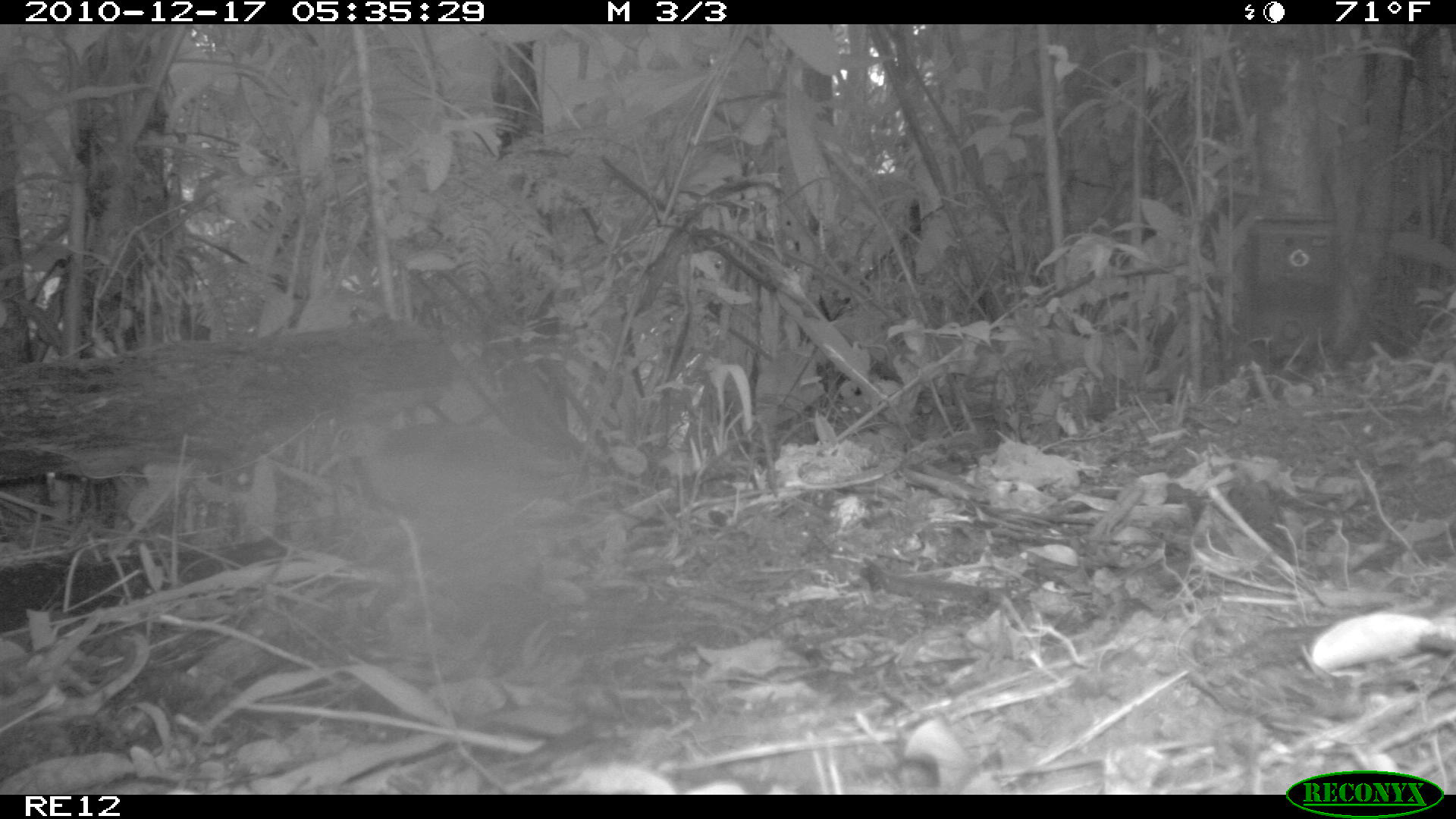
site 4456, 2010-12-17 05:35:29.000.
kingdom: Animalia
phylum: Chordata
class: Aves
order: Gruiformes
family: Sarothruridae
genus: Mentocrex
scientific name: Mentocrex kioloides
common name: madagascar wood rail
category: canirallus kioloides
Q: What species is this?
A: Canirallus kioloides (madagascar wood rail) (Mentocrex kioloides).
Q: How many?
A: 1.